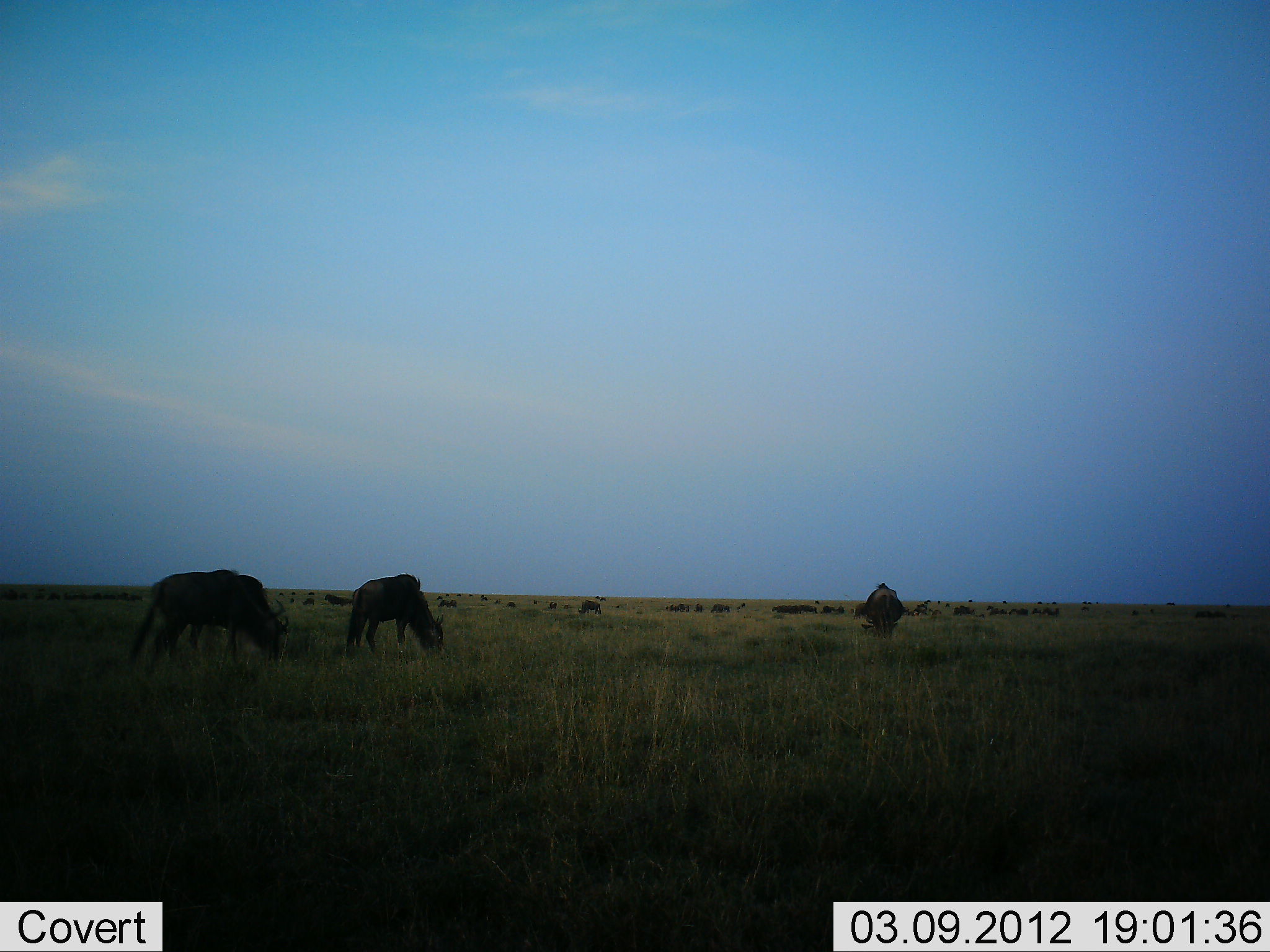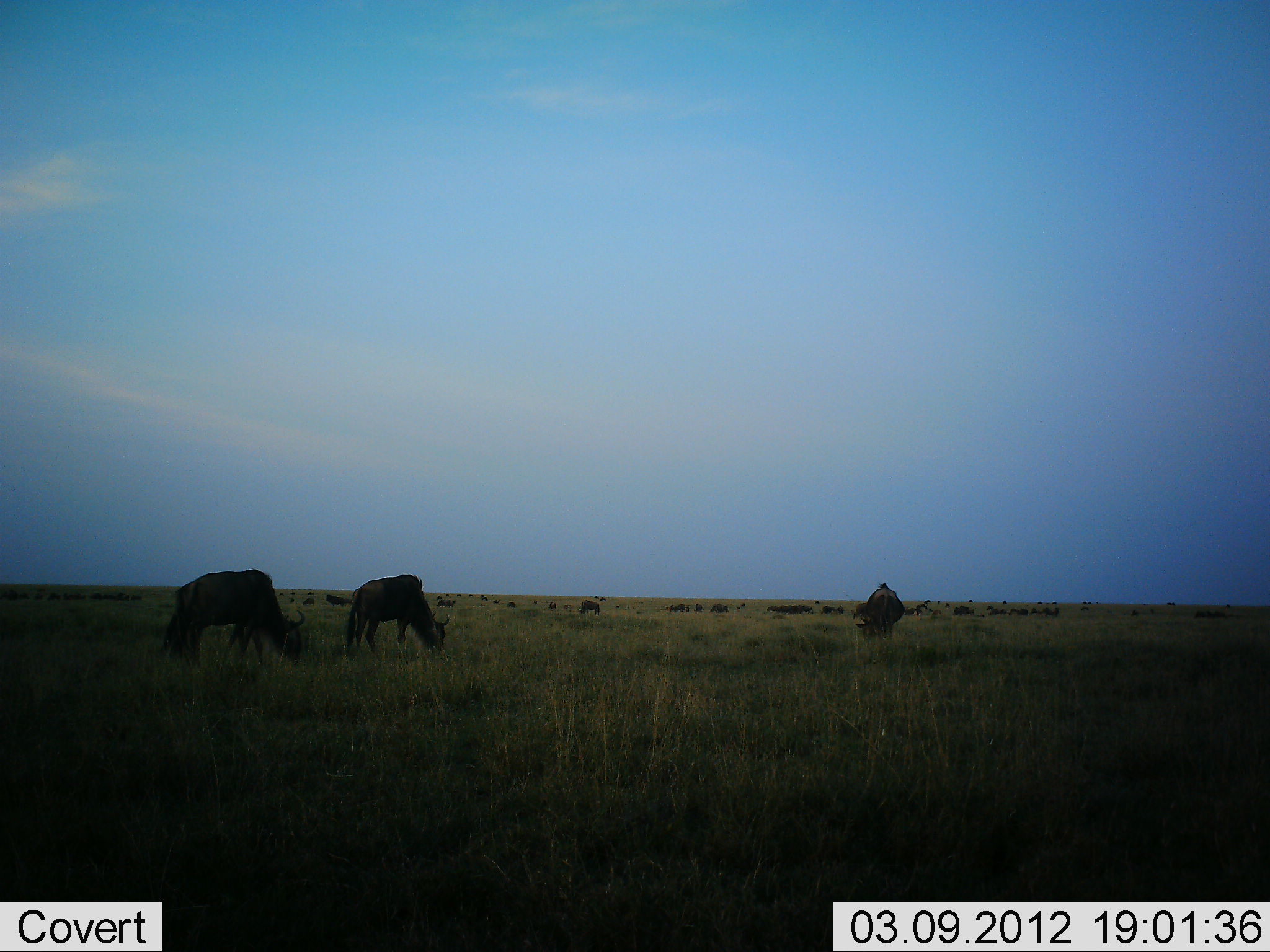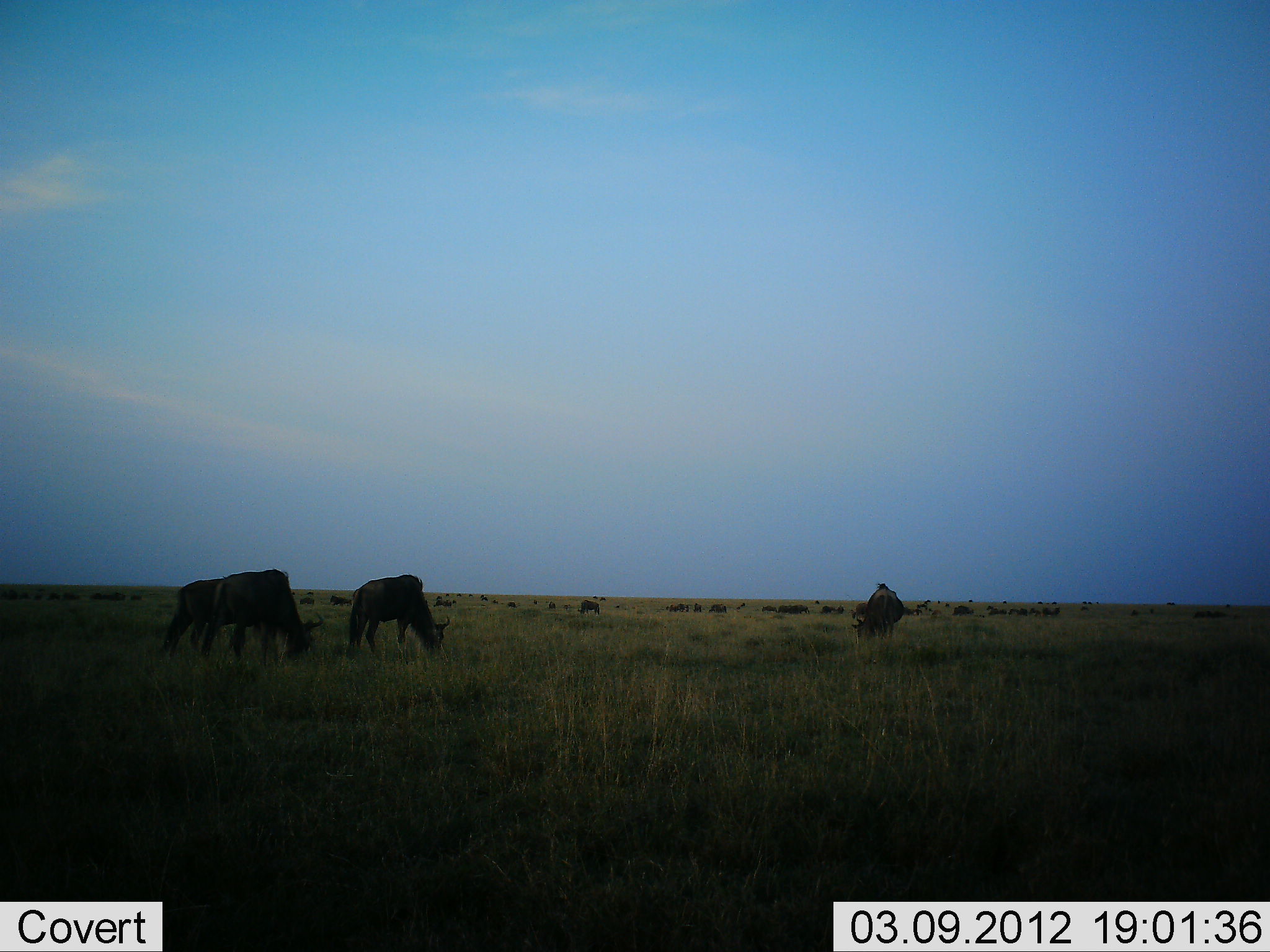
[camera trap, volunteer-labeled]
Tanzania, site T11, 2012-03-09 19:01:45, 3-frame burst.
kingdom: Animalia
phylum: Chordata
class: Mammalia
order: Artiodactyla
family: Bovidae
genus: Connochaetes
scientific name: Connochaetes taurinus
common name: blue wildebeest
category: wildebeest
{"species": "wildebeest (blue wildebeest) (Connochaetes taurinus)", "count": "11-50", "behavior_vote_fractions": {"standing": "43%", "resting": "7%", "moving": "14%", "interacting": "0%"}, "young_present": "0%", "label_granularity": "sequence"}